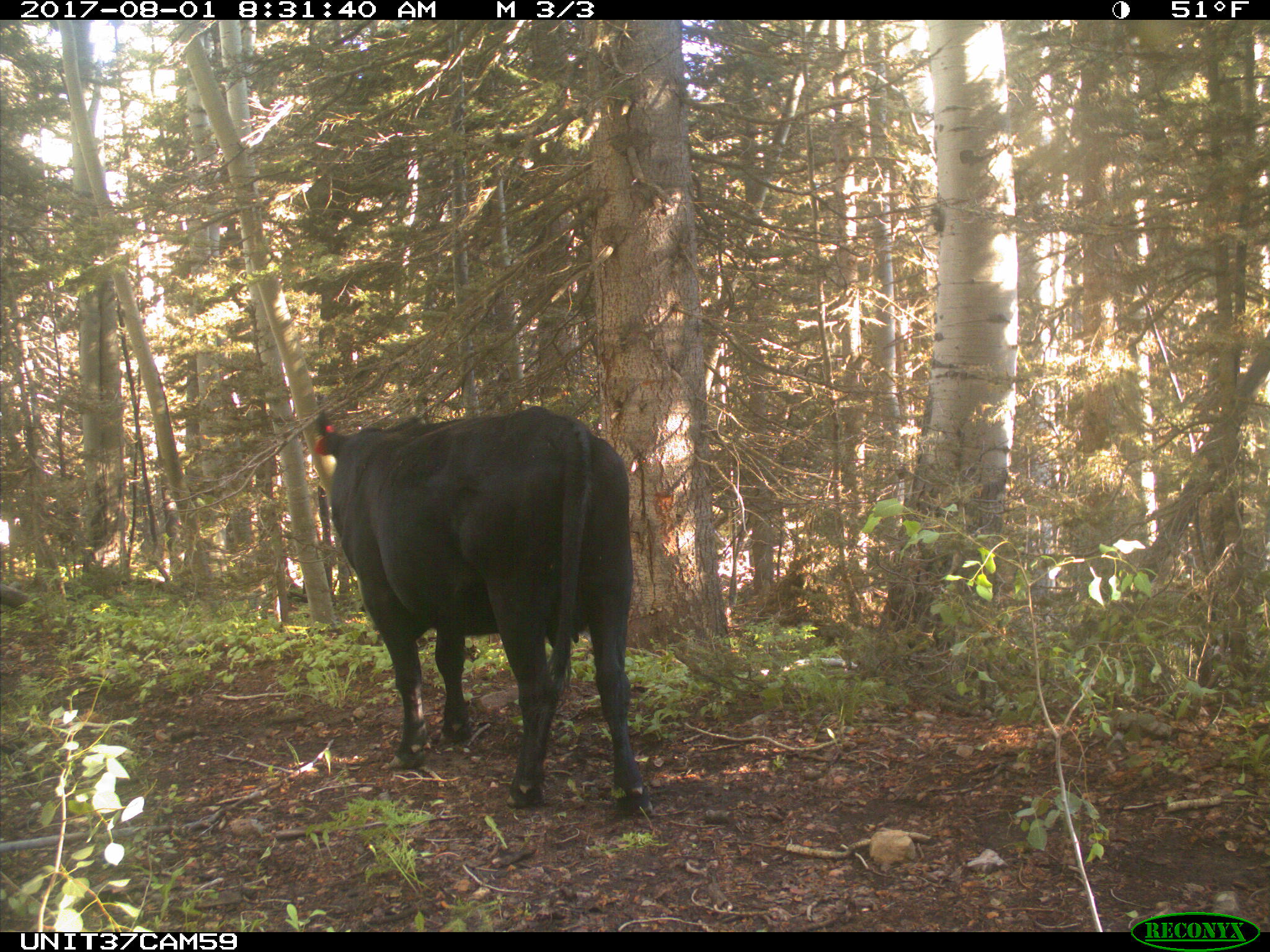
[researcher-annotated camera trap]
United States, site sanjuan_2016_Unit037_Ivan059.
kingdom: Animalia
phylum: Chordata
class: Mammalia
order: Artiodactyla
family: Bovidae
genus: Bos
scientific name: Bos taurus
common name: domestic cow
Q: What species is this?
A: Bos taurus (domestic cow).